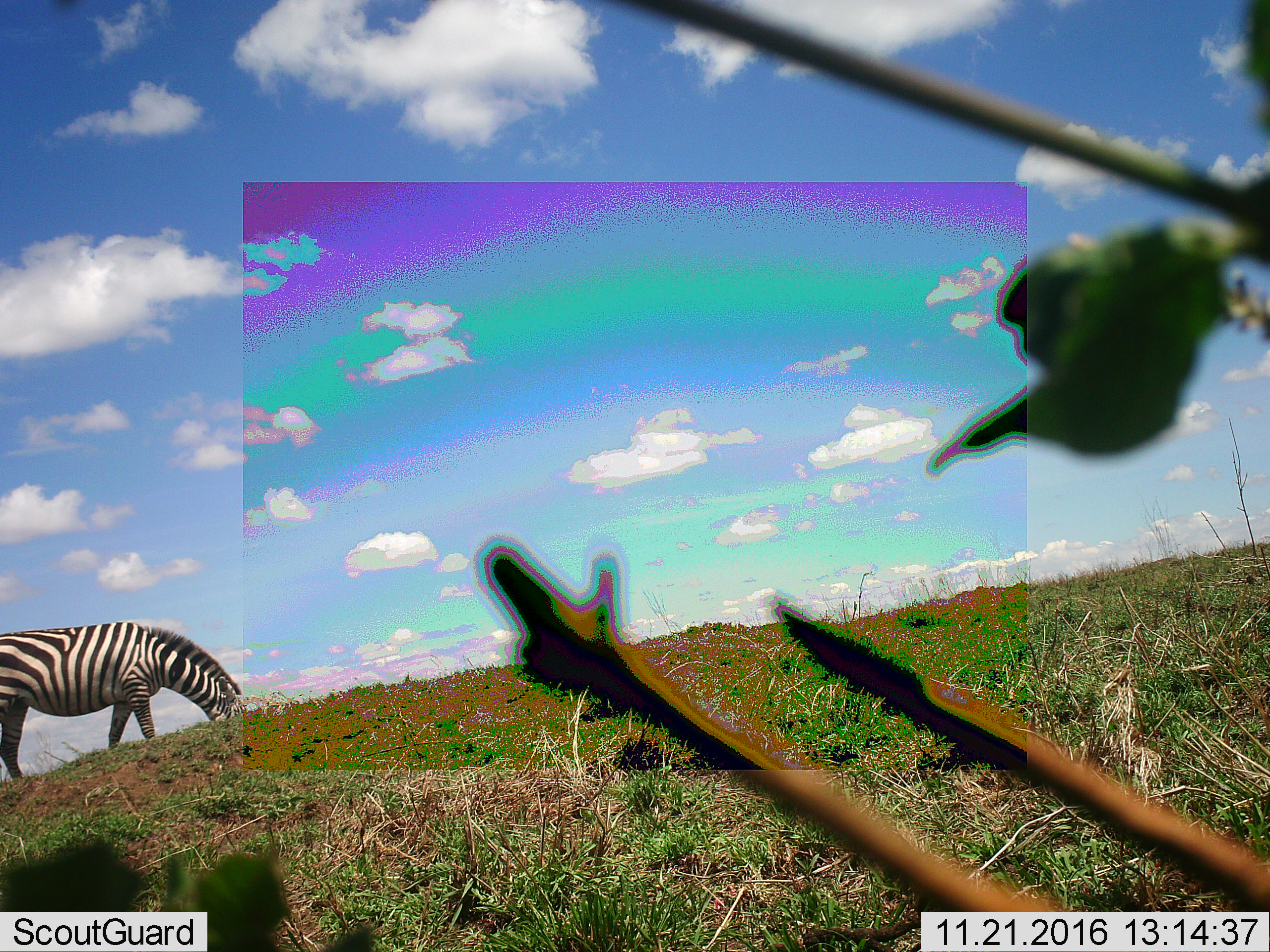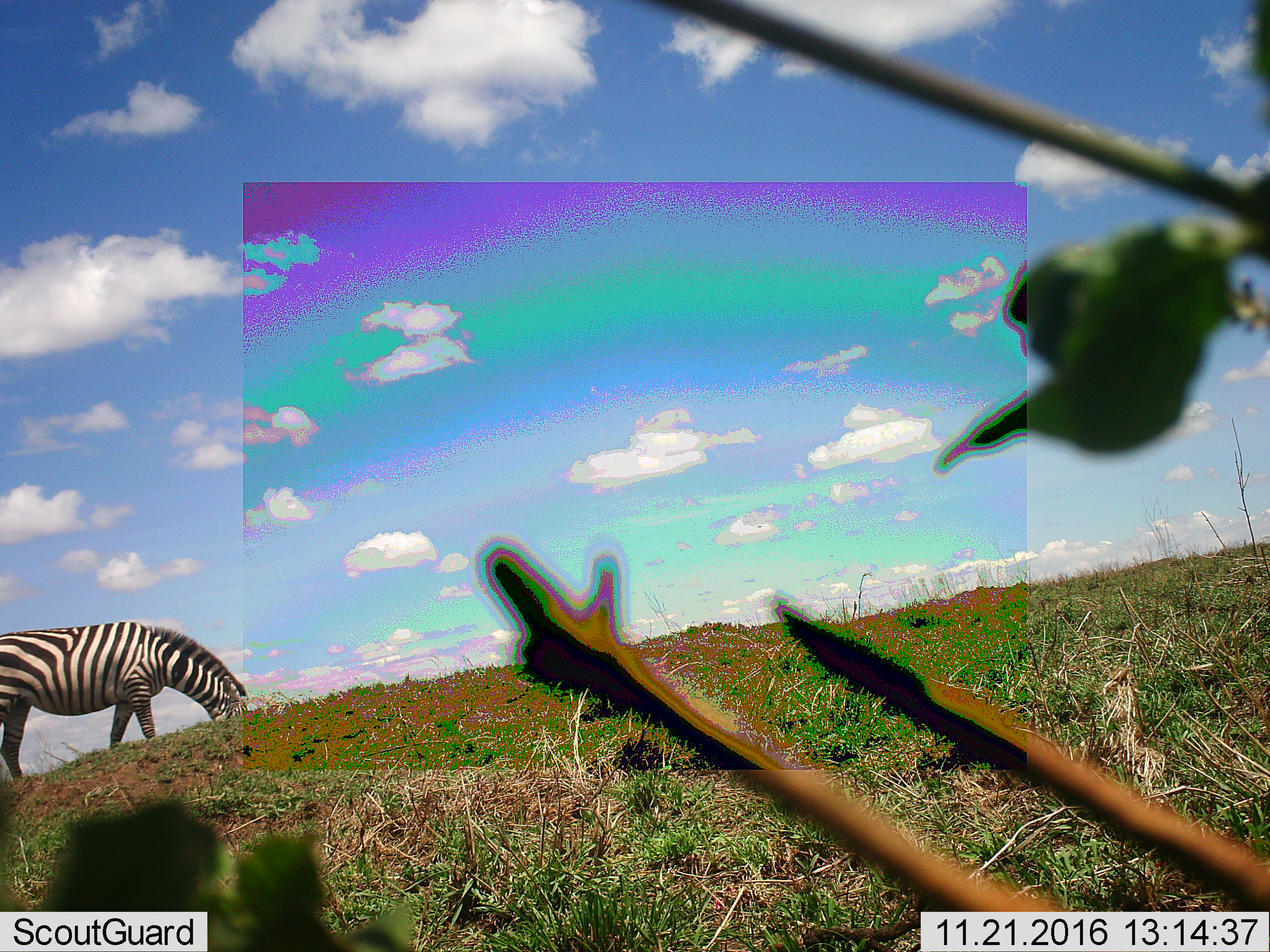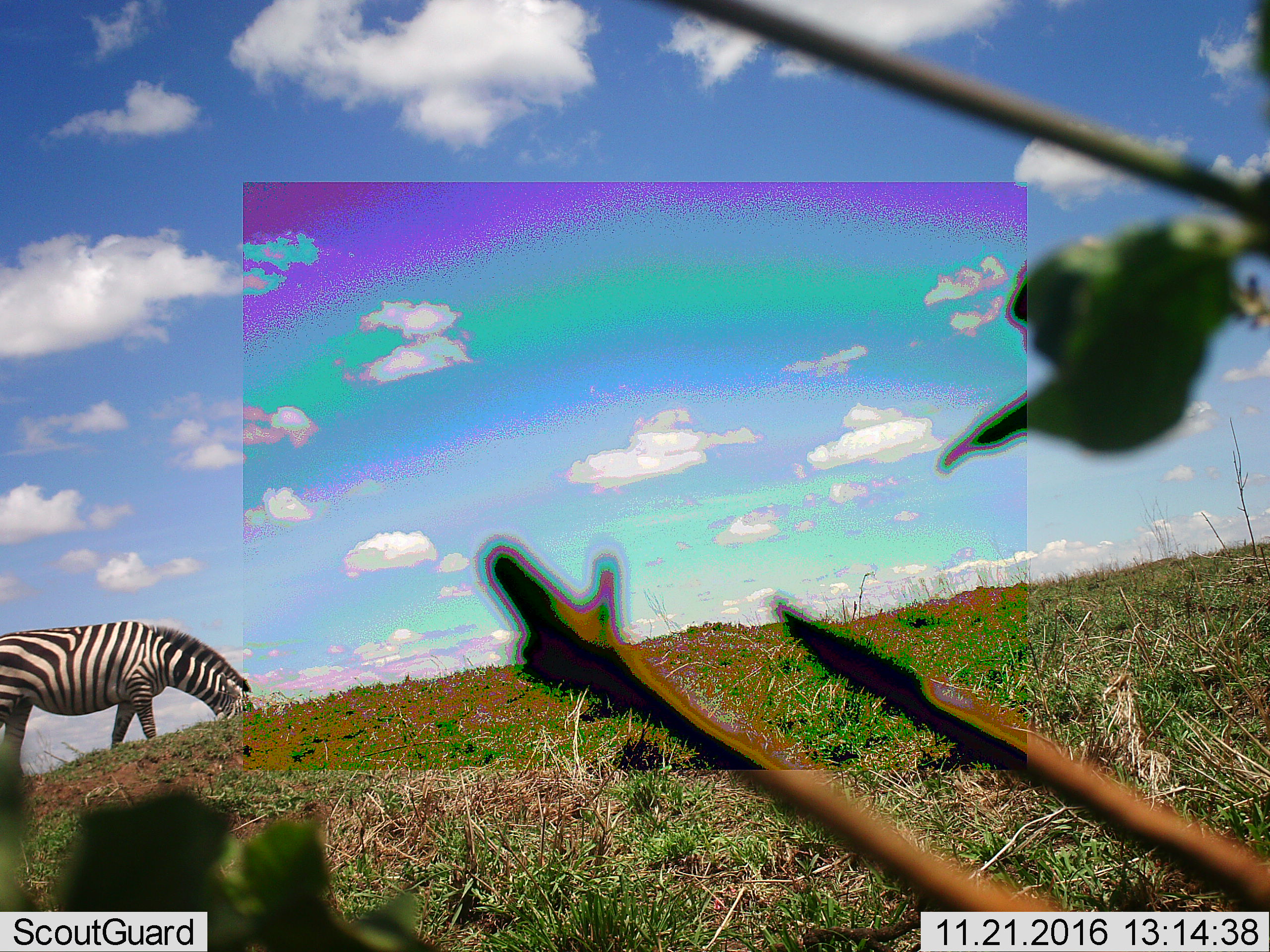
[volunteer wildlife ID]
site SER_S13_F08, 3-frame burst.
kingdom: Animalia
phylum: Chordata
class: Mammalia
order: Perissodactyla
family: Equidae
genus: Equus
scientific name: Equus quagga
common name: plains zebra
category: zebraplains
Zebraplains (plains zebra) (Equus quagga), count 1. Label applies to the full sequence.